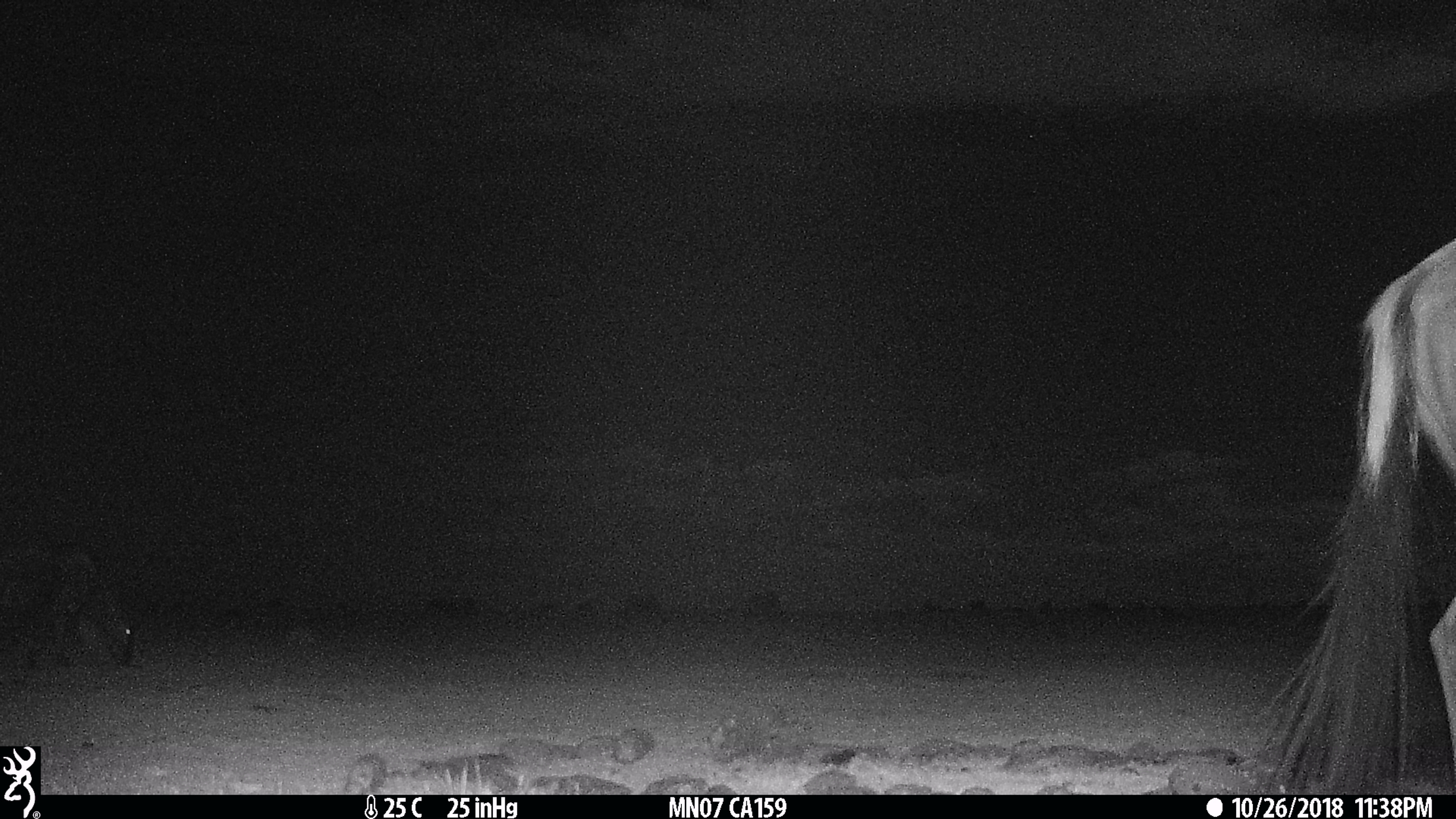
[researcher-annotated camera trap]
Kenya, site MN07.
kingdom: Animalia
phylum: Chordata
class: Mammalia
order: Artiodactyla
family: Bovidae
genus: Connochaetes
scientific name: Connochaetes taurinus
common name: blue wildebeest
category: wildebeest